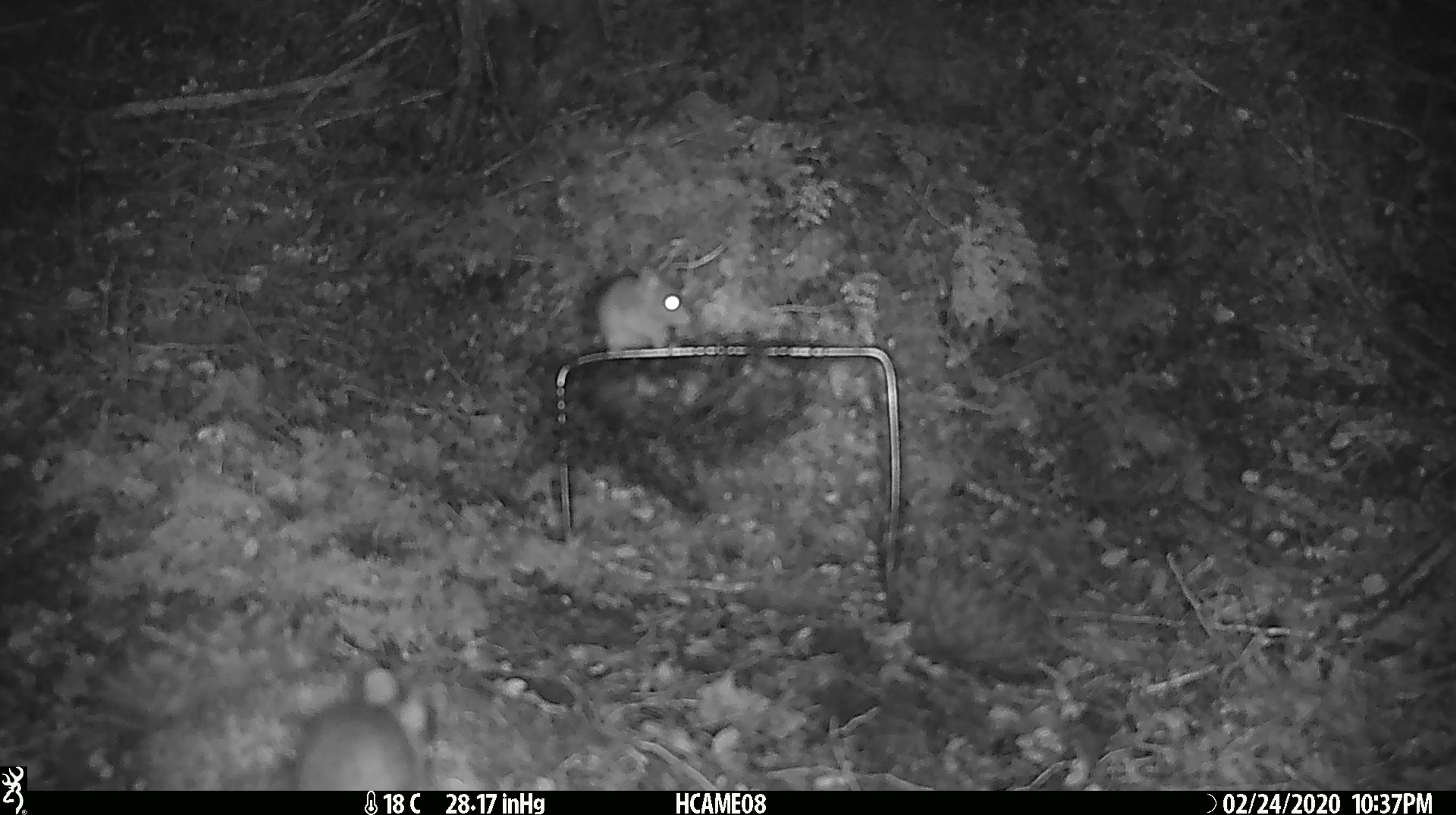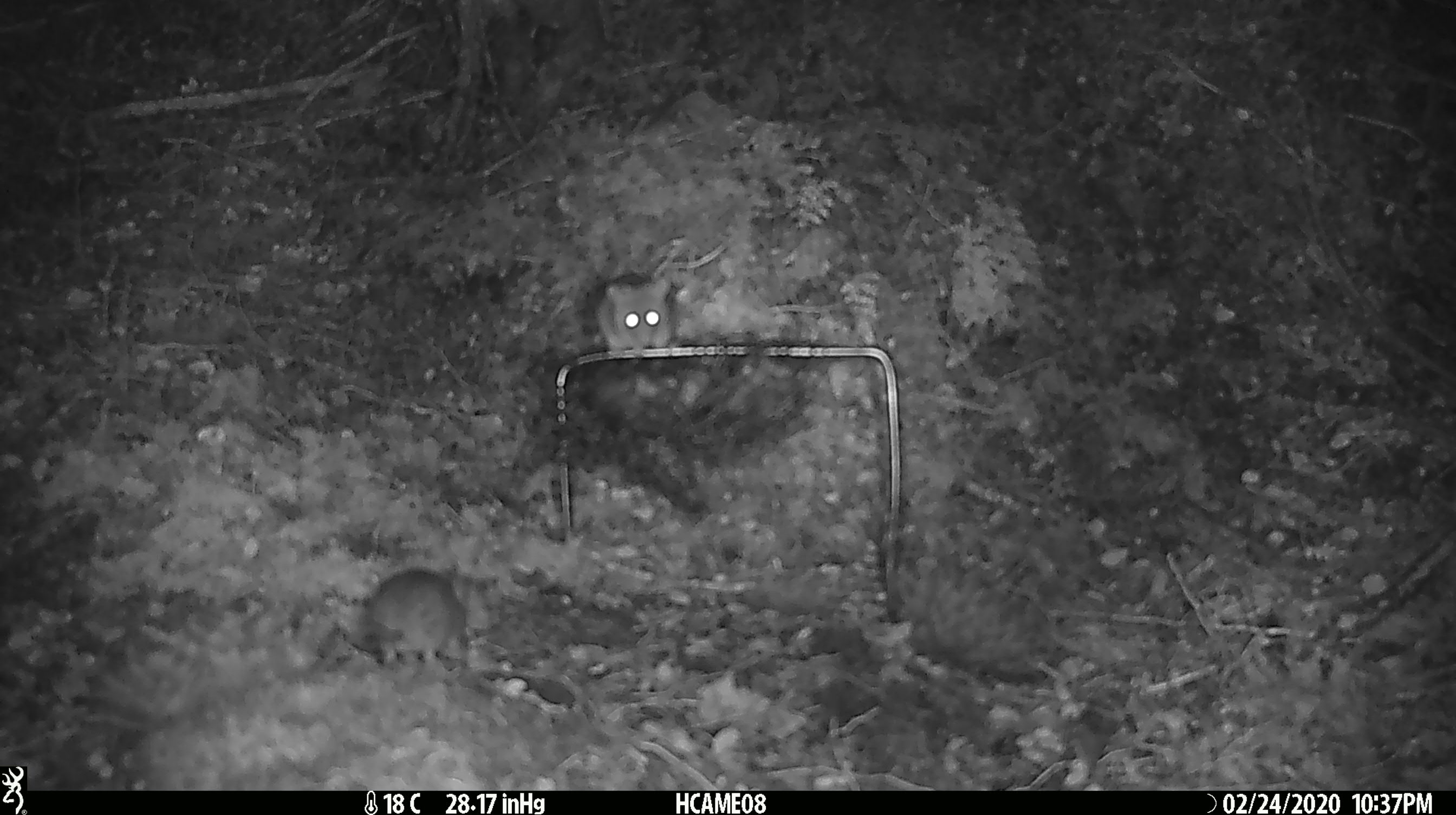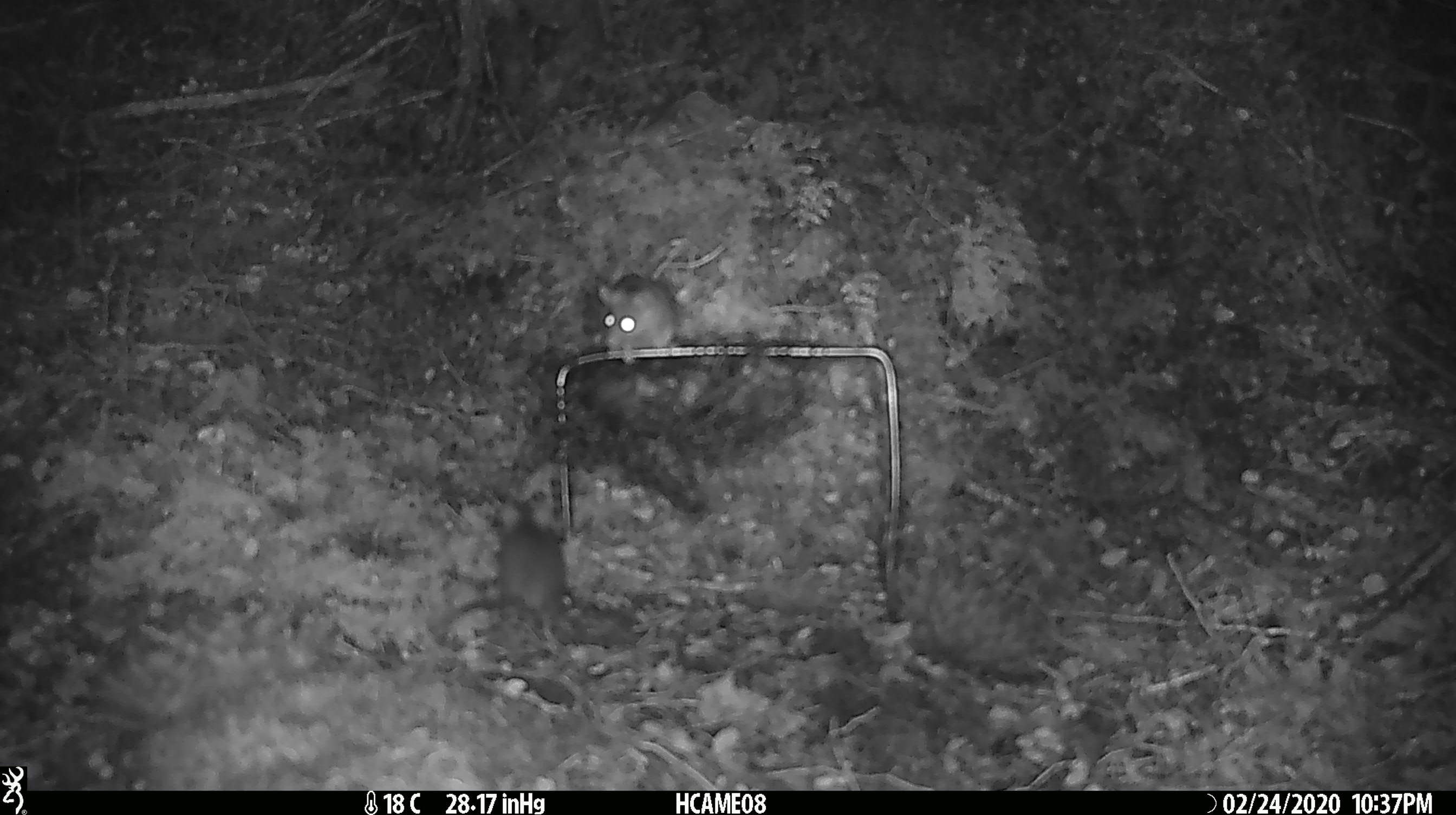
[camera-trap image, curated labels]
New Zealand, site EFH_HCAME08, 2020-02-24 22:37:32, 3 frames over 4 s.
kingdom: Animalia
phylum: Chordata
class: Mammalia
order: Rodentia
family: Muridae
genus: Mus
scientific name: Mus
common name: mouse